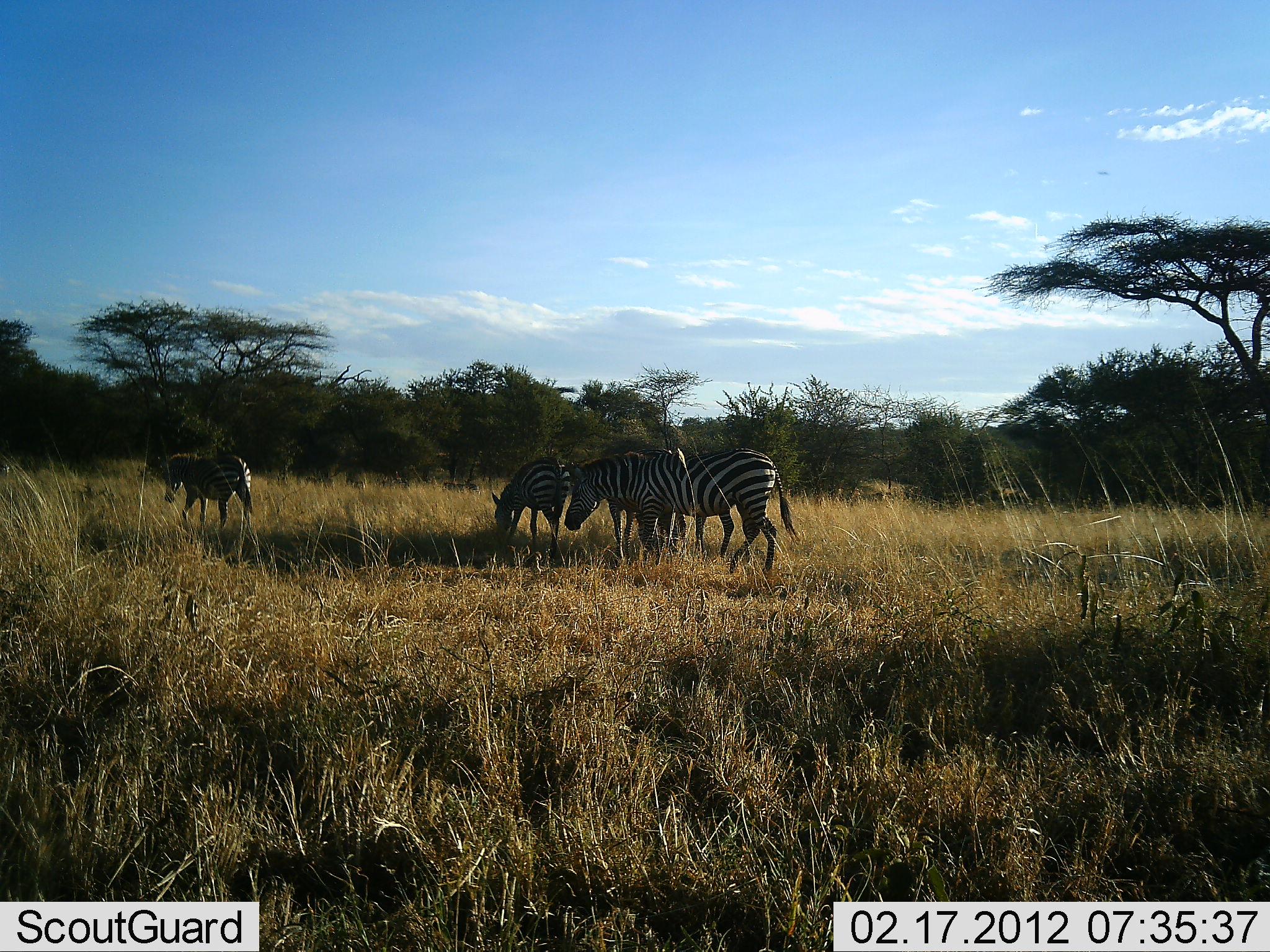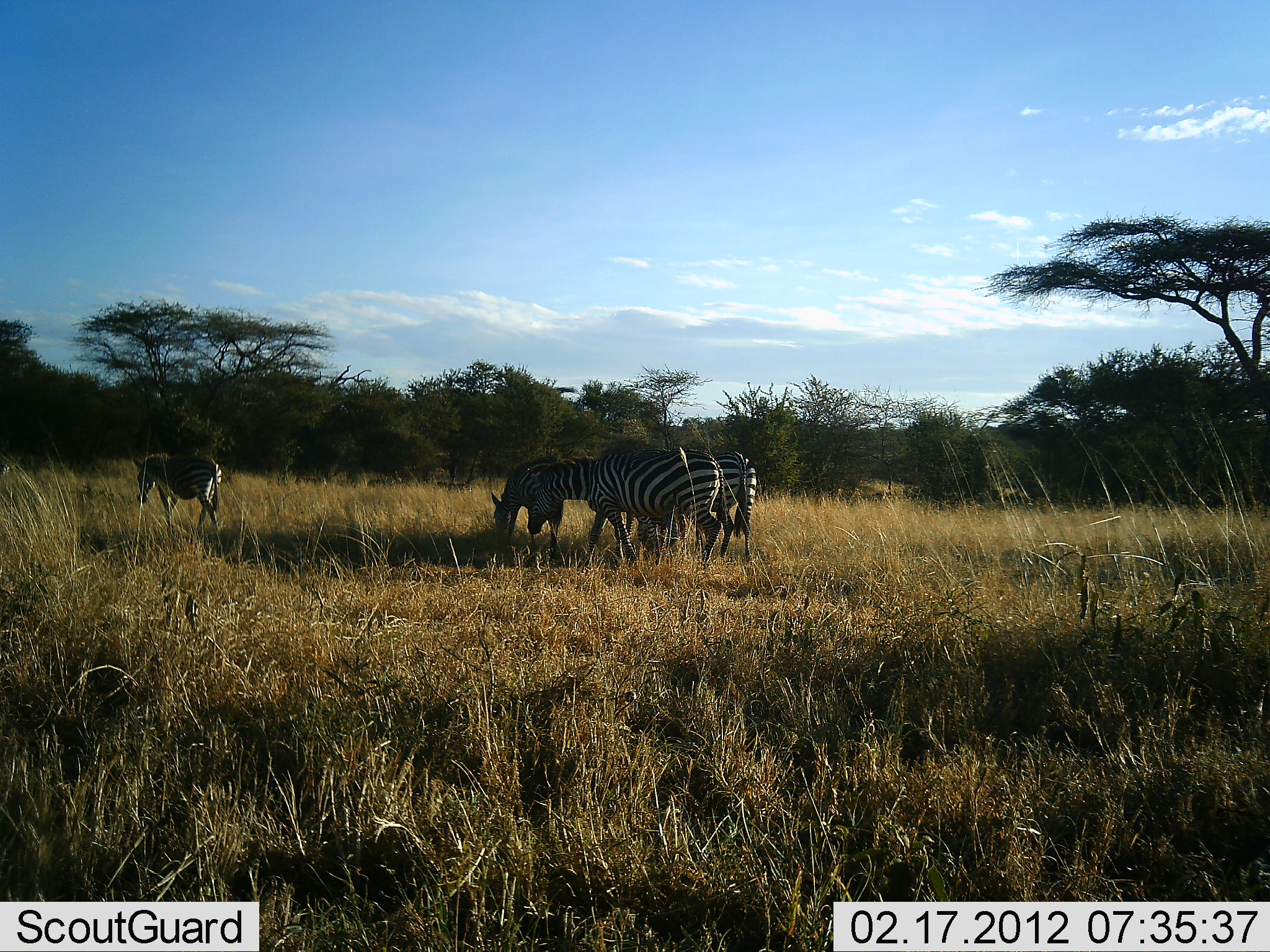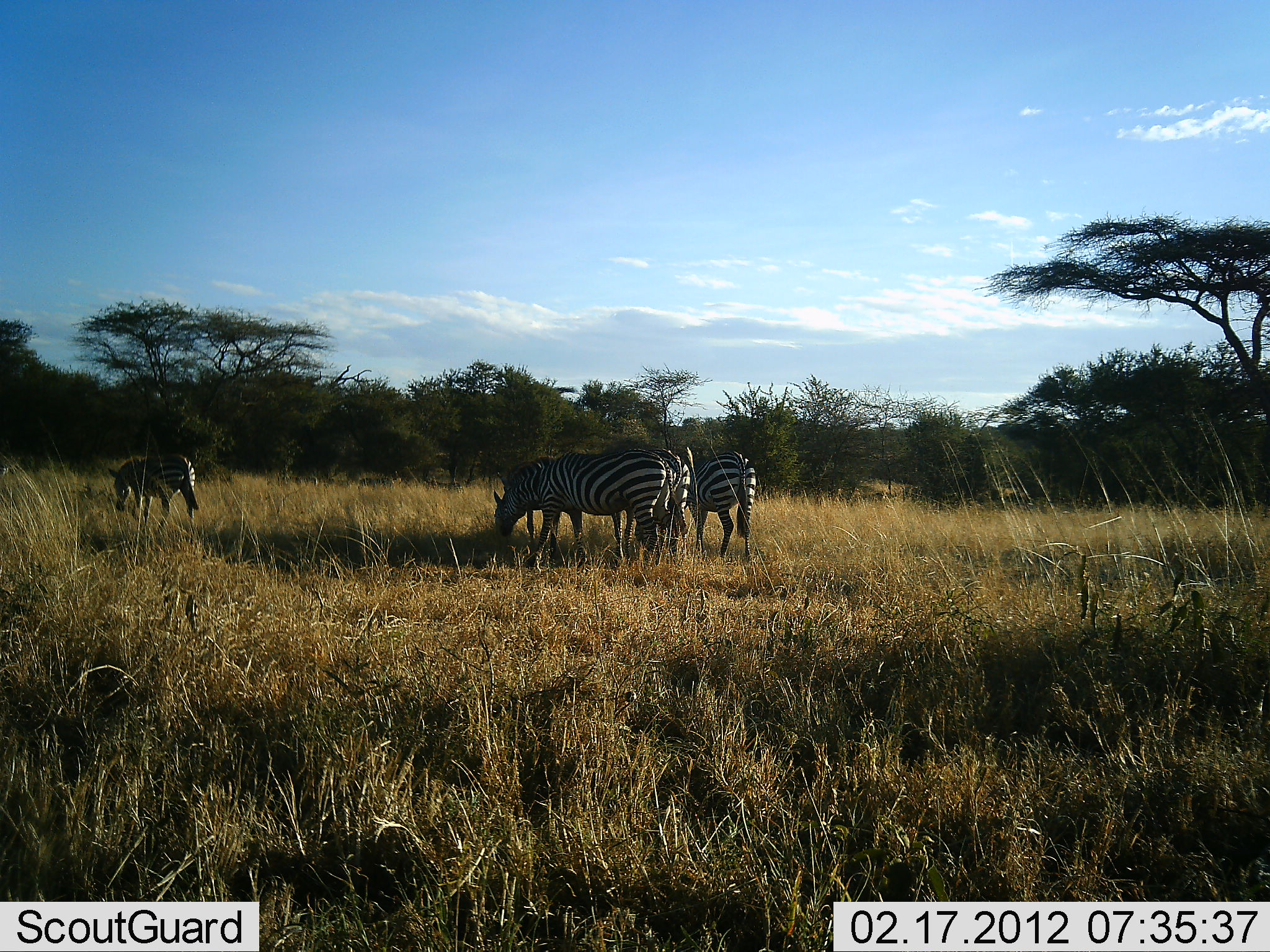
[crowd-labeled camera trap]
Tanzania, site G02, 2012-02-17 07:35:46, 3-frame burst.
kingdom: Animalia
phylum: Chordata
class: Mammalia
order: Perissodactyla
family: Equidae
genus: Equus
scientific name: Equus quagga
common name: plains zebra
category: zebra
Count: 5.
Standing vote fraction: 34%.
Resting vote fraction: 0%.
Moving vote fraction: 62%.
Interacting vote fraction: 0%.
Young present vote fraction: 0%.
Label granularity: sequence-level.